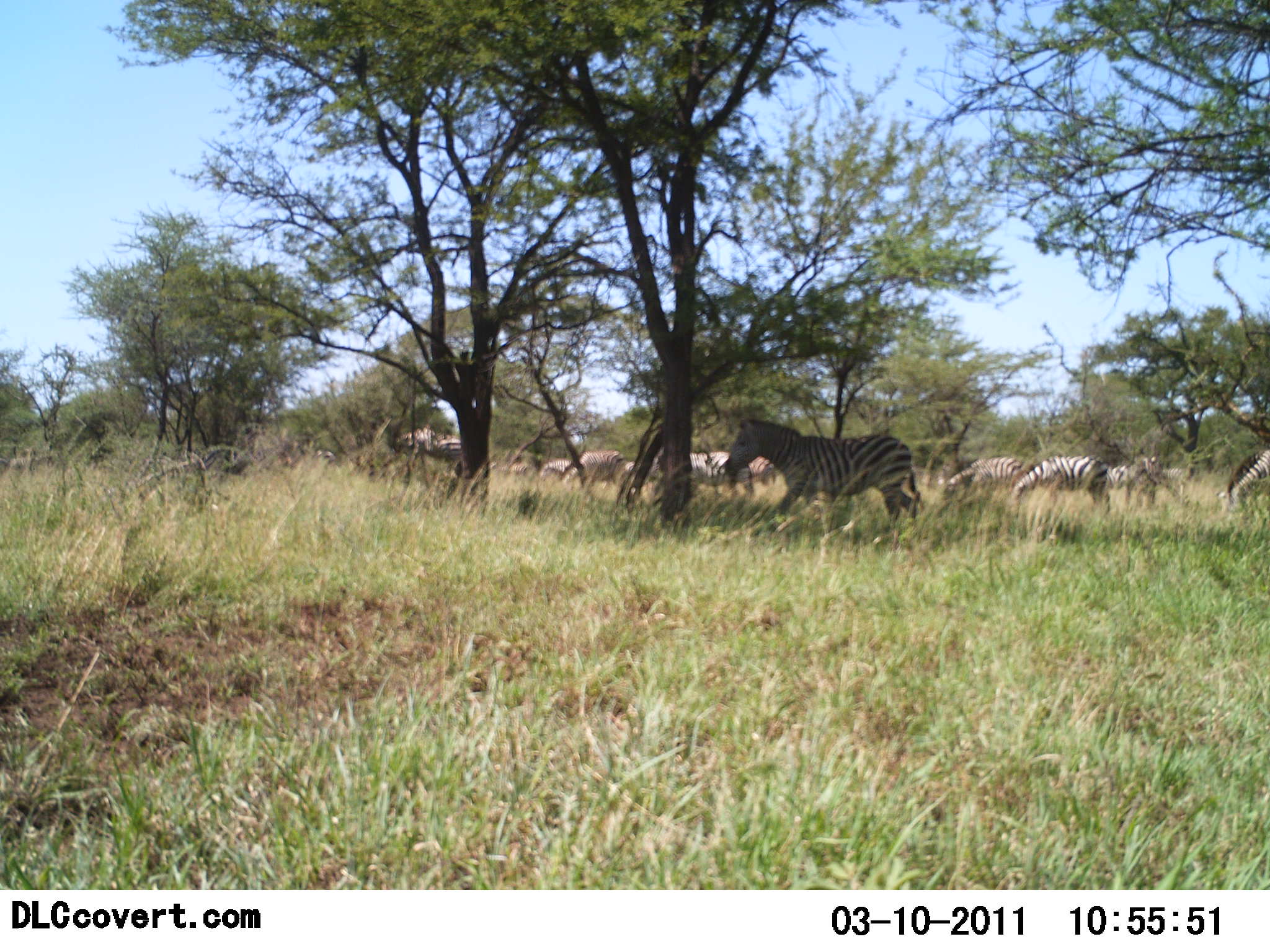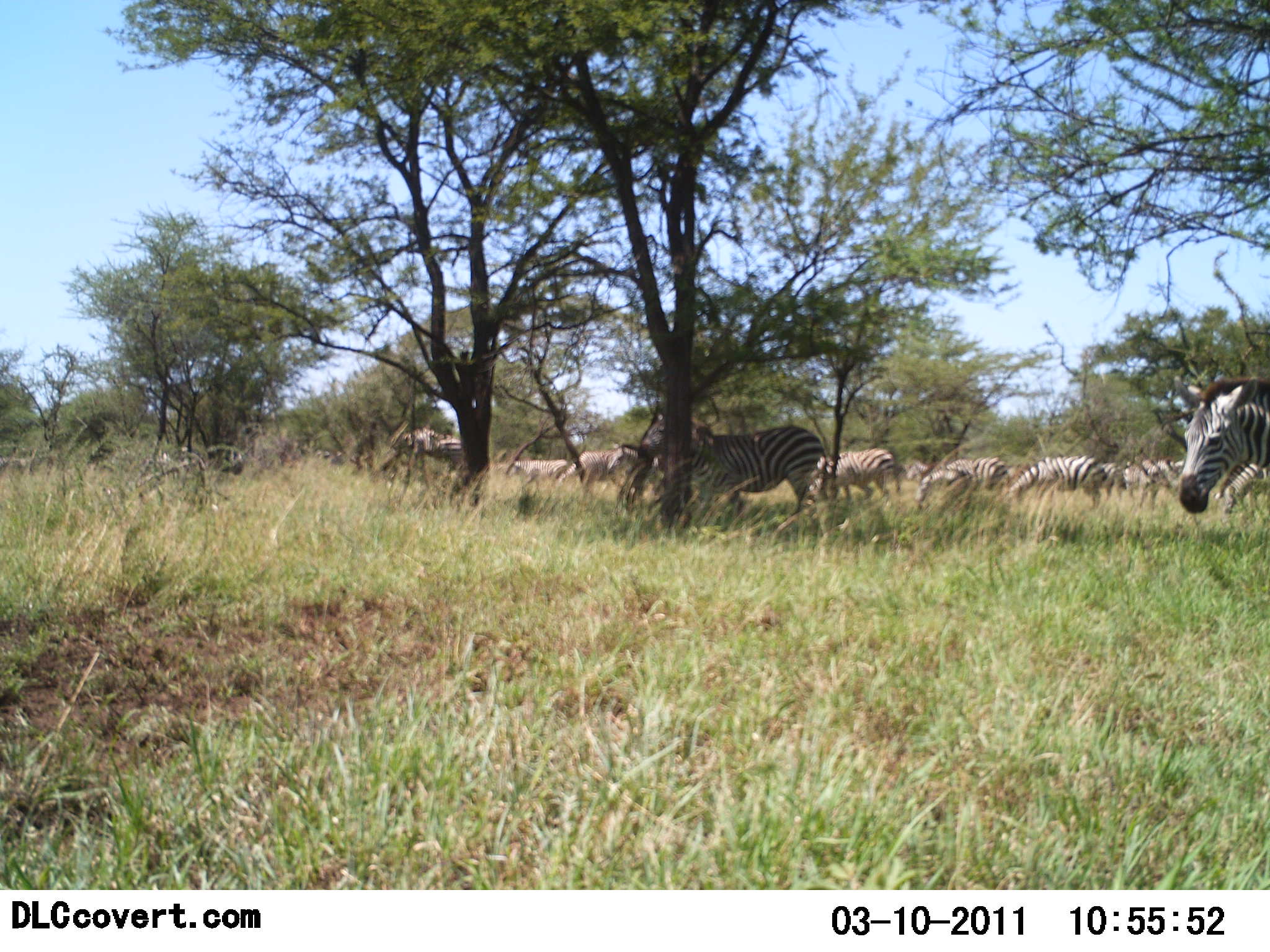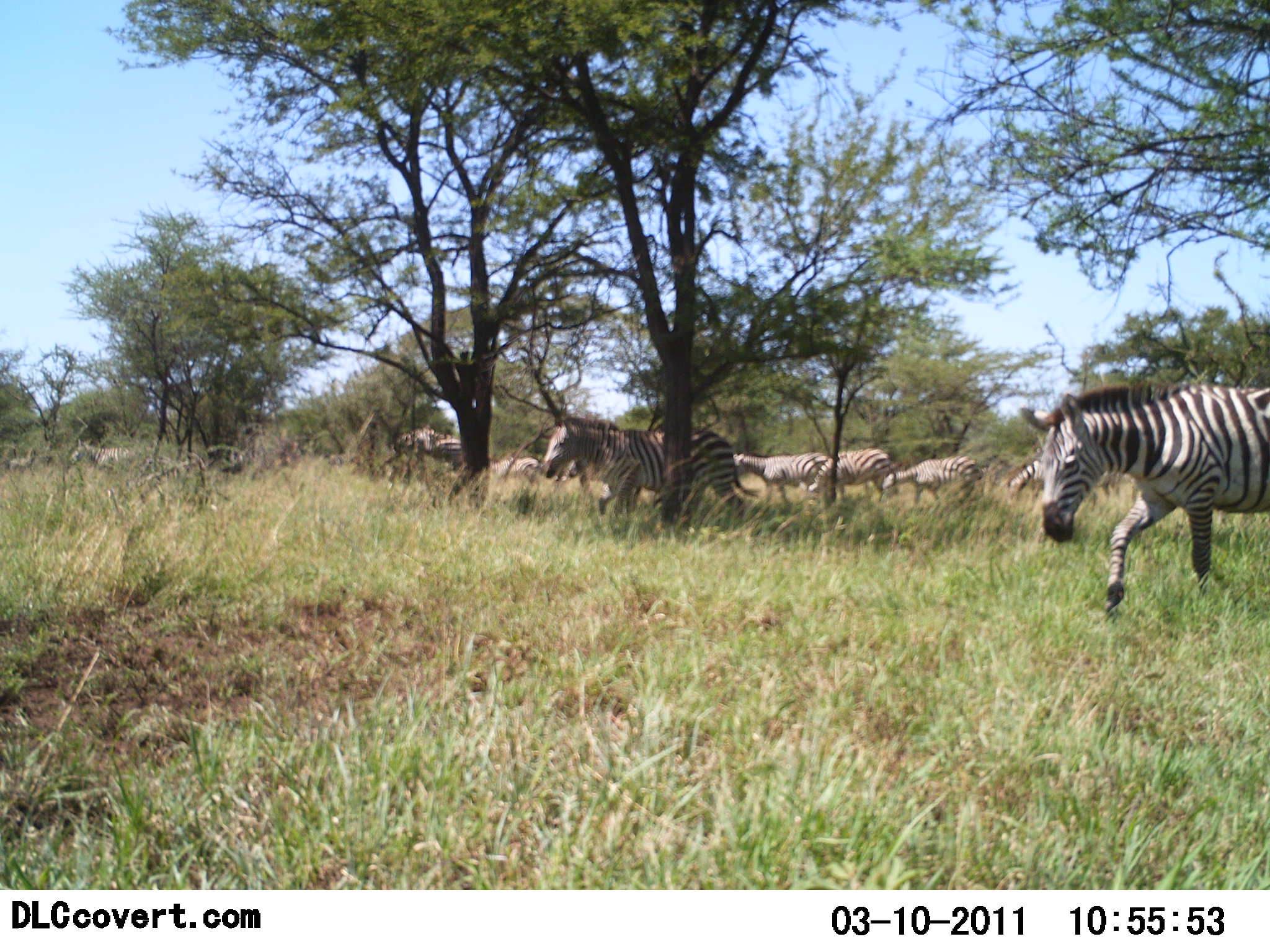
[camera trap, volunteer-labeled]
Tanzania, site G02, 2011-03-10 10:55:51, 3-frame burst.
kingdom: Animalia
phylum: Chordata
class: Mammalia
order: Perissodactyla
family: Equidae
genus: Equus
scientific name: Equus quagga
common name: plains zebra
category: zebra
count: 11-50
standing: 25%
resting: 0%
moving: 92%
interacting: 0%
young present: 0%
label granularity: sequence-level